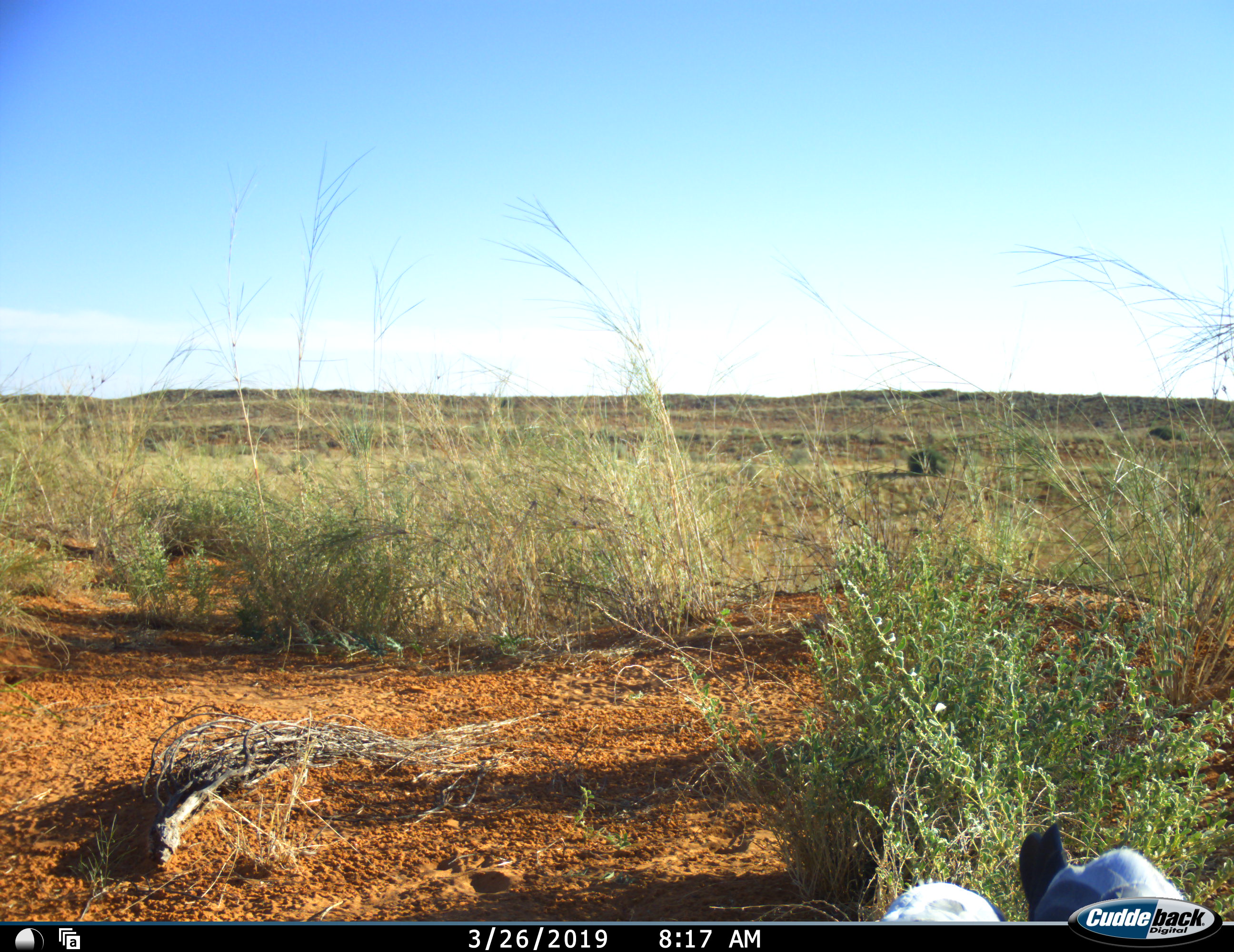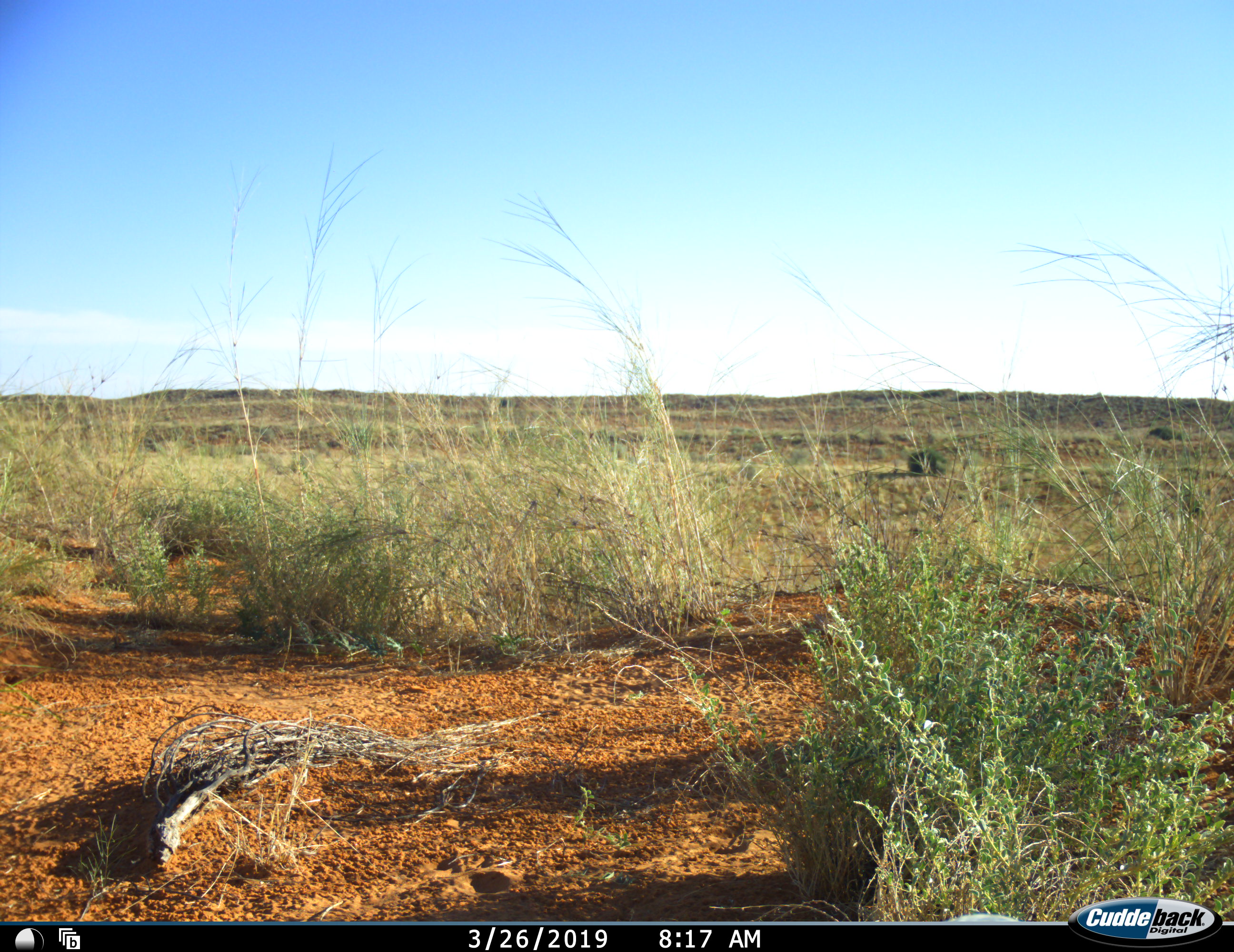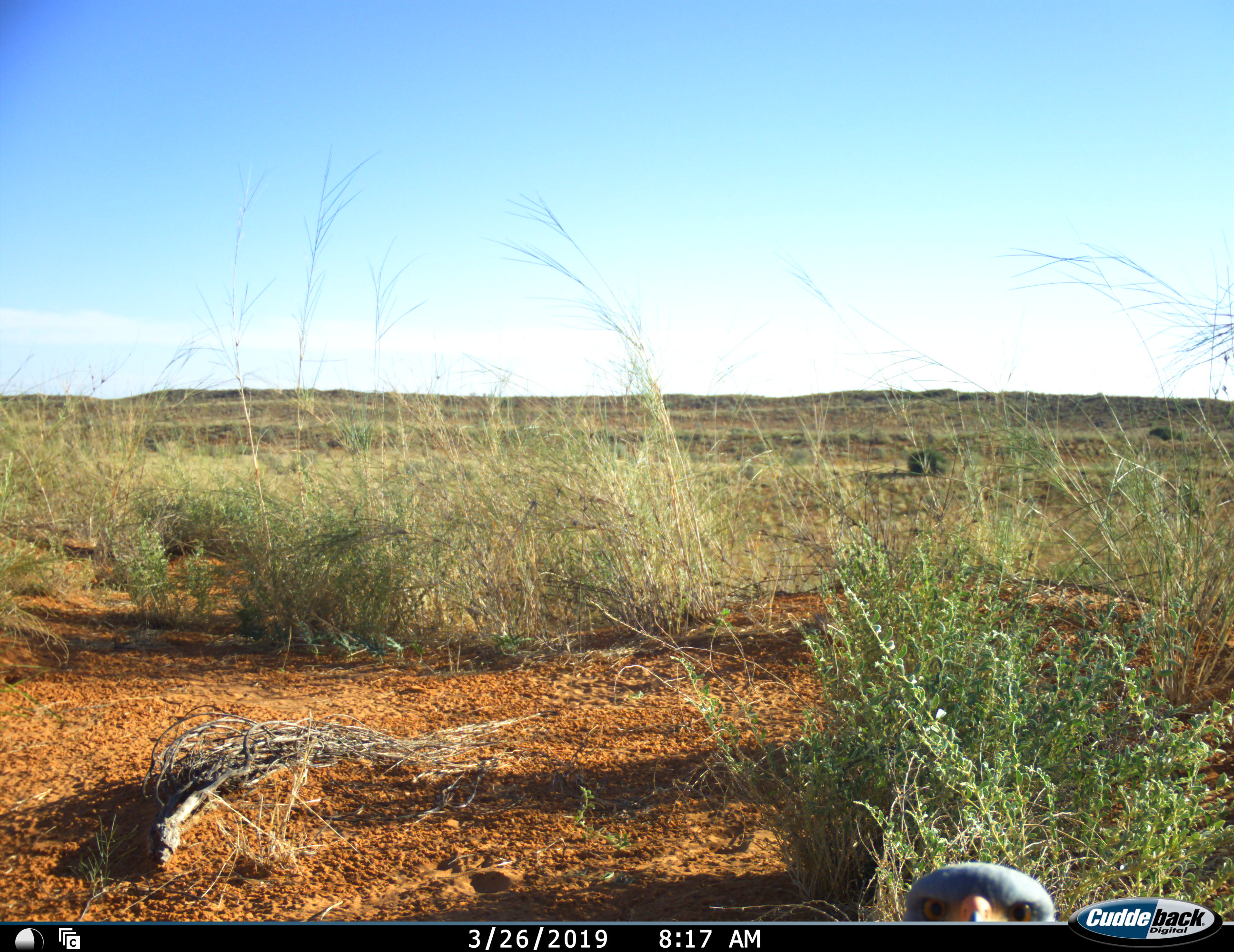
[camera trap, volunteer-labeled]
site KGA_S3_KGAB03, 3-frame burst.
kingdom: Animalia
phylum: Chordata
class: Aves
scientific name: Aves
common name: bird of prey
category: birdofprey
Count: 1.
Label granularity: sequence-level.